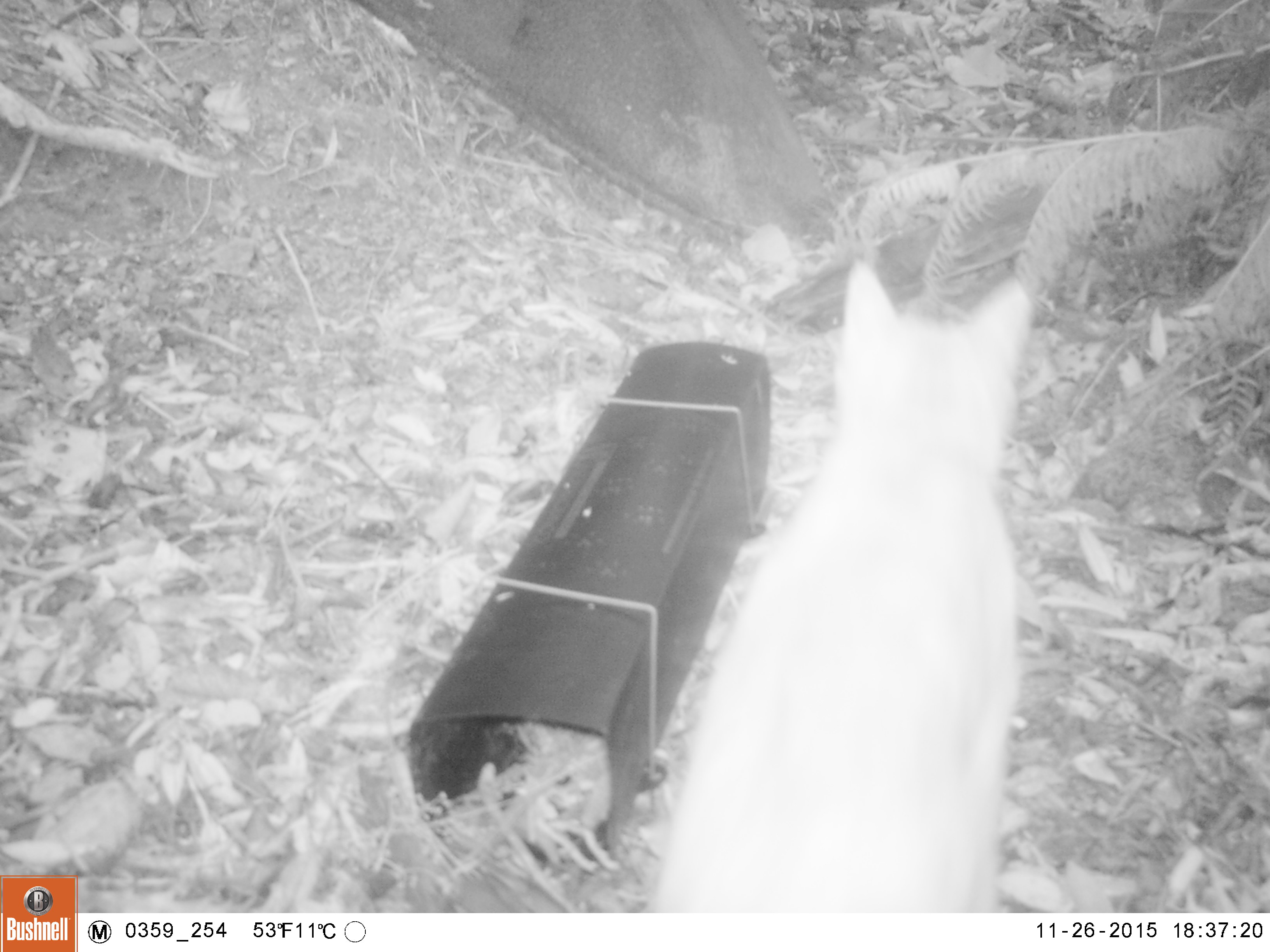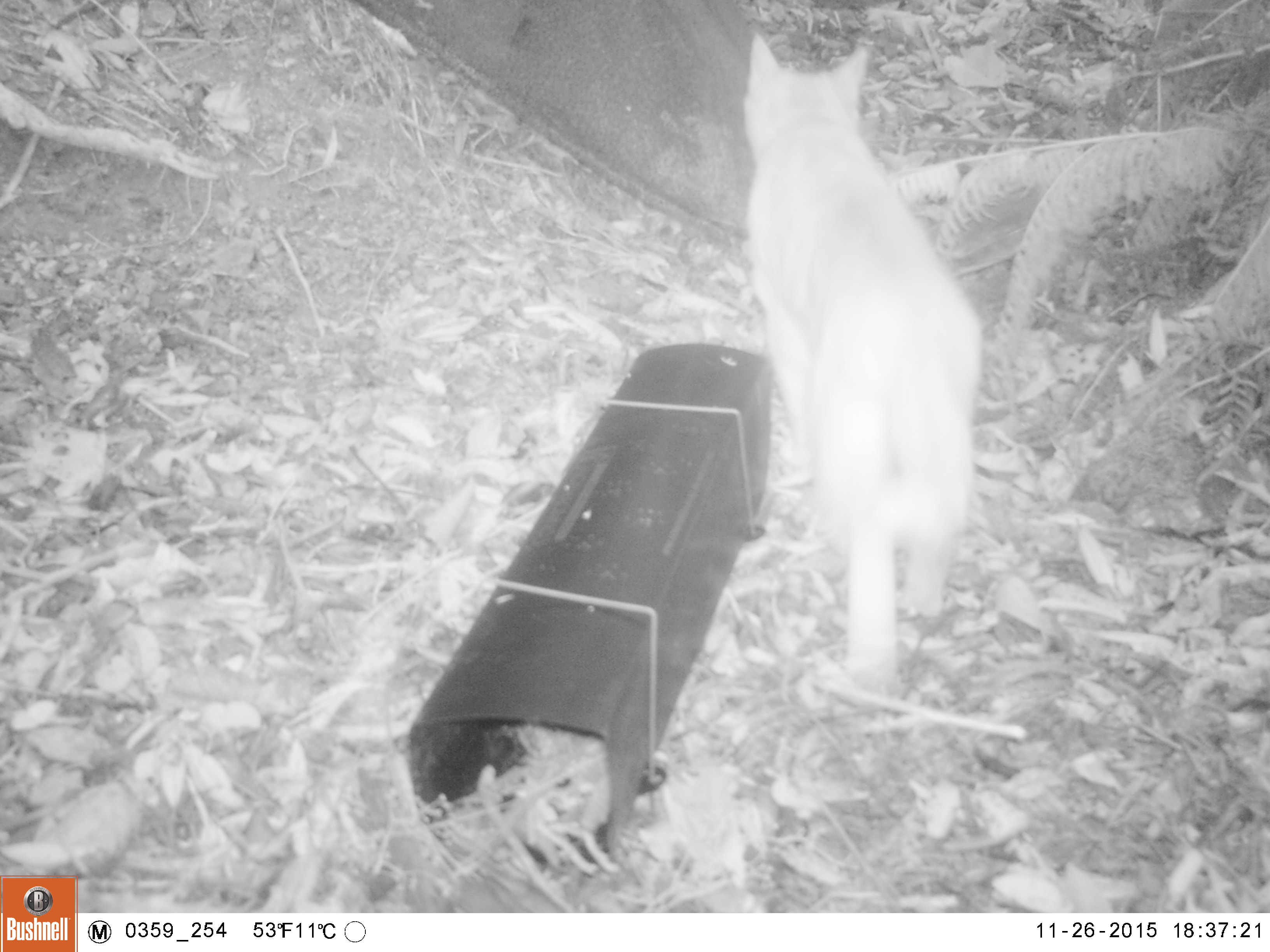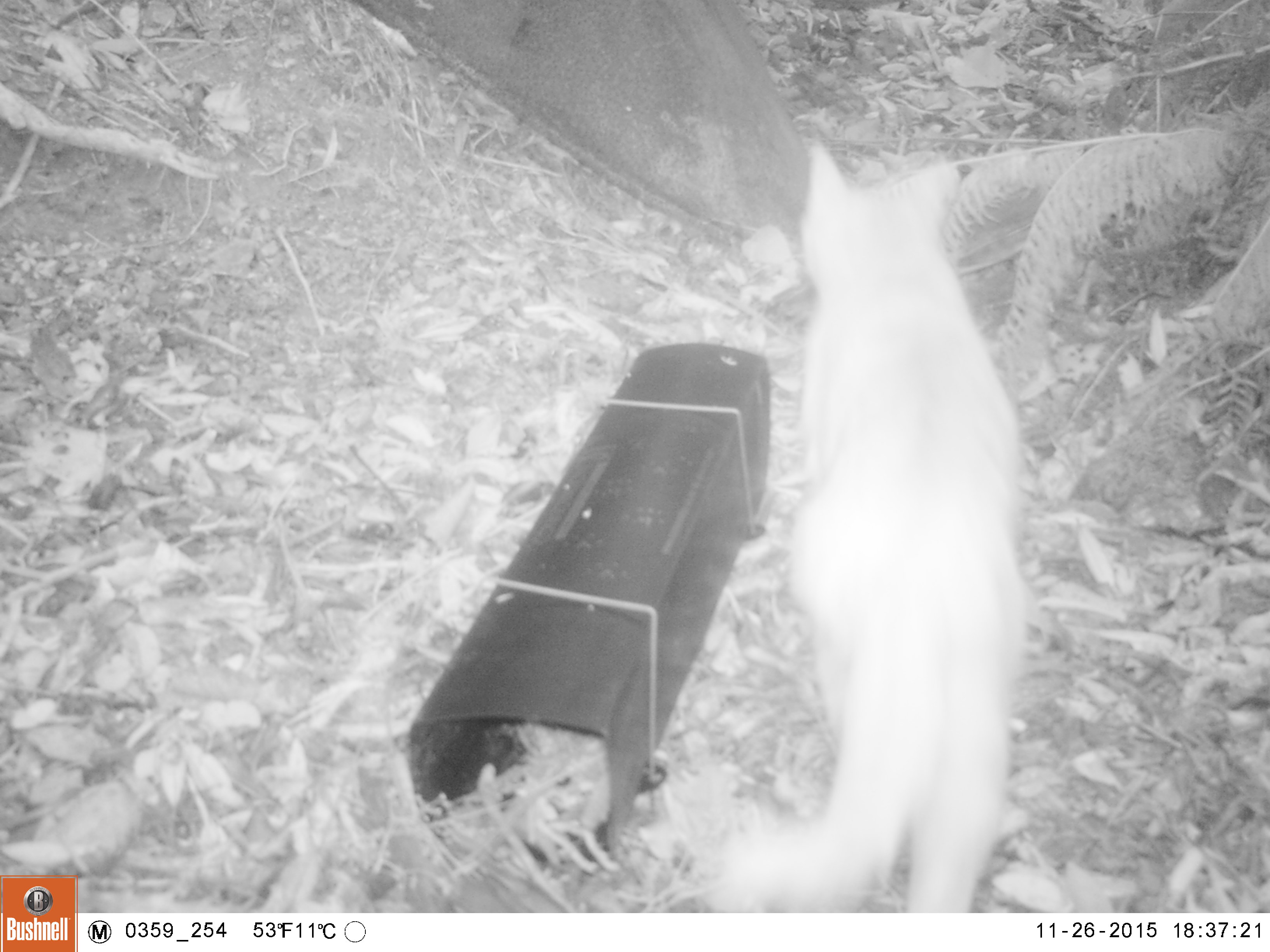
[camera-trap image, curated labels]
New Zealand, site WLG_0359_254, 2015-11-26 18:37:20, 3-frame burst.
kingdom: Animalia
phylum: Chordata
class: Mammalia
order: Carnivora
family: Felidae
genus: Felis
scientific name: Felis catus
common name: domestic cat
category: cat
Cat (domestic cat) (Felis catus).